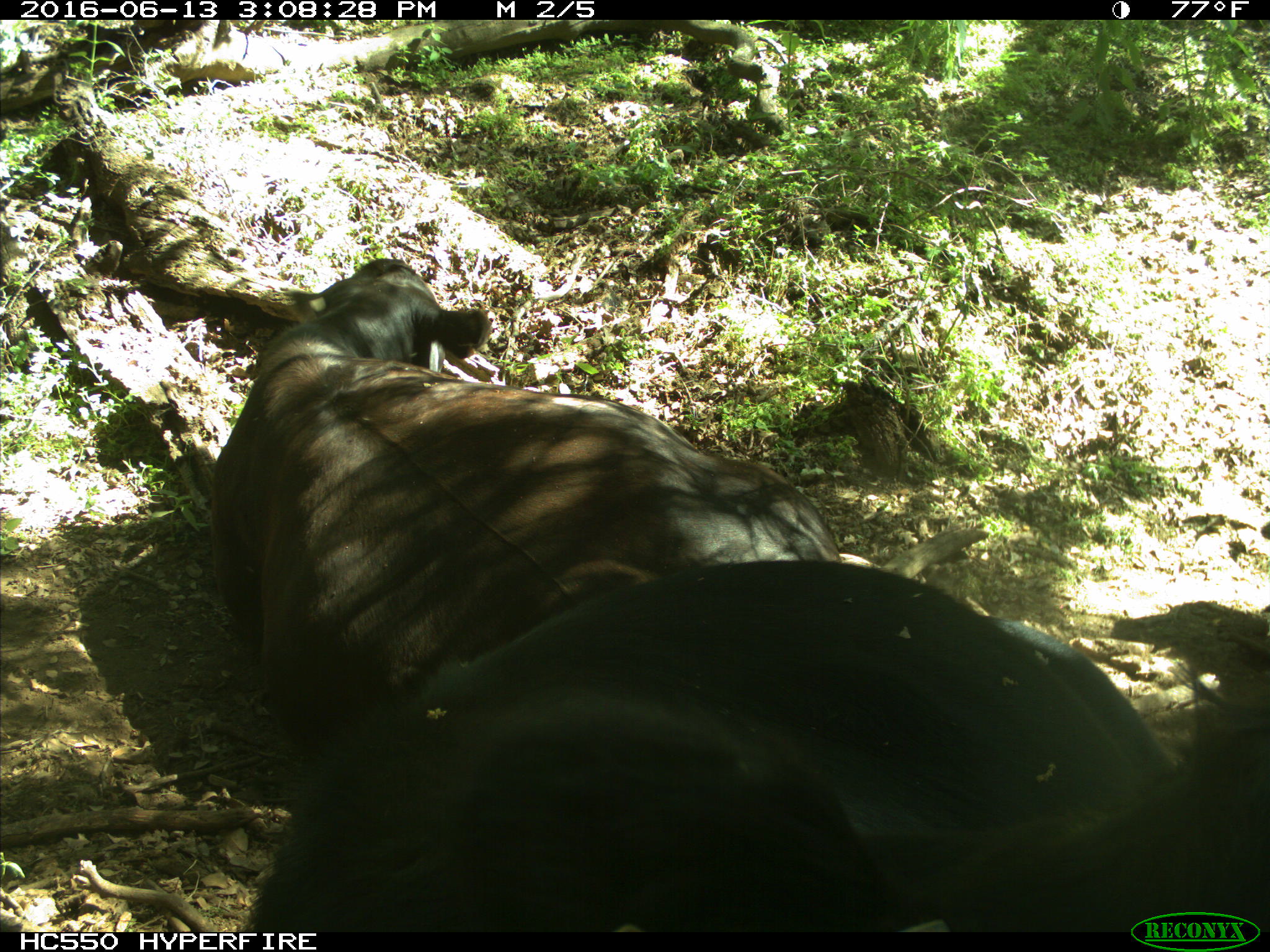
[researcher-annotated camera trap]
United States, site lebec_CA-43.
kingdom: Animalia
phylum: Chordata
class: Mammalia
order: Artiodactyla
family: Bovidae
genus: Bos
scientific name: Bos taurus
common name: domestic cow